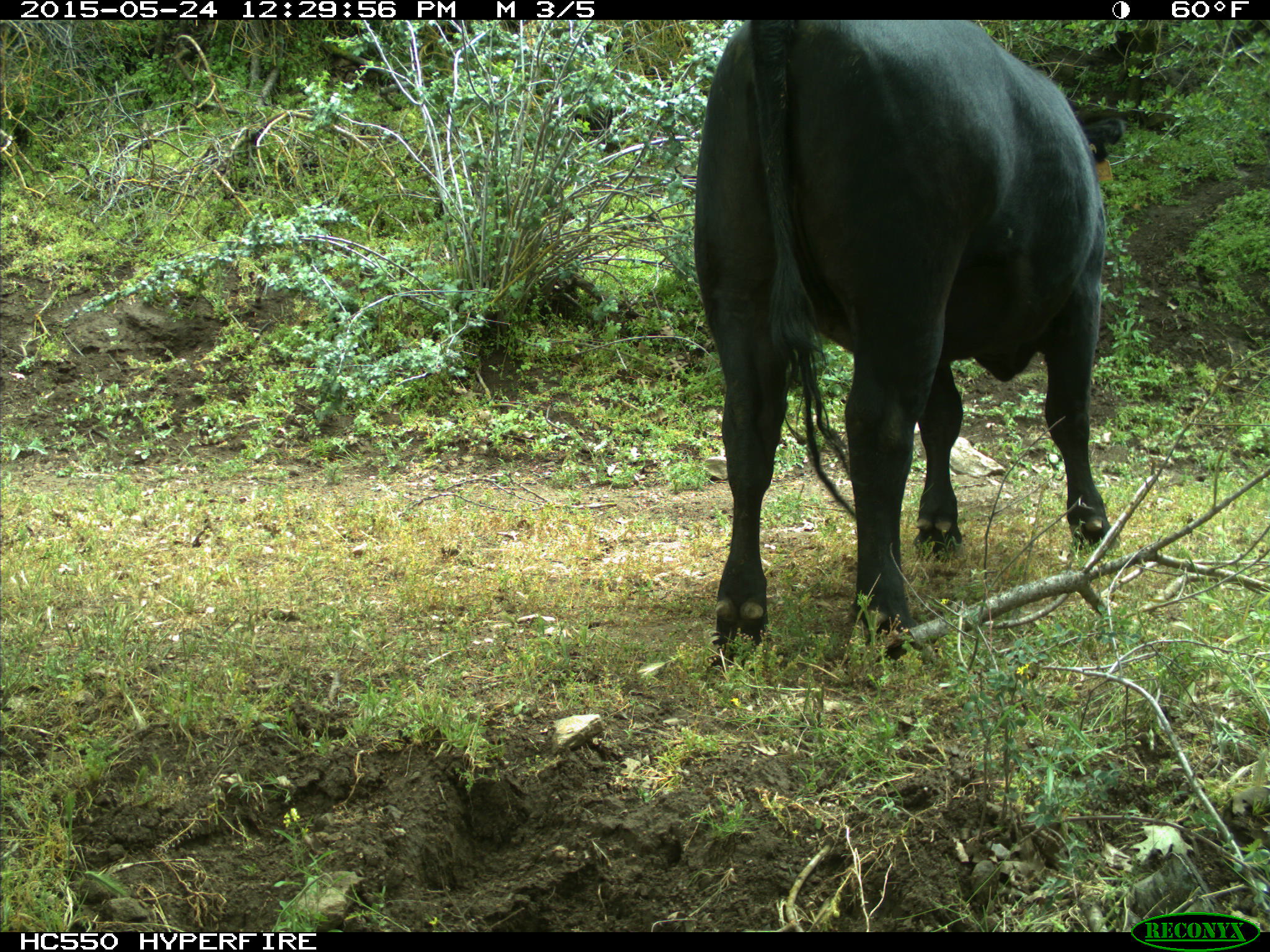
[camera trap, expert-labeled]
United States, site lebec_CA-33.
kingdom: Animalia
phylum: Chordata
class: Mammalia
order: Artiodactyla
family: Bovidae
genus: Bos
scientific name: Bos taurus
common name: domestic cow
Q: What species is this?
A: Bos taurus (domestic cow).